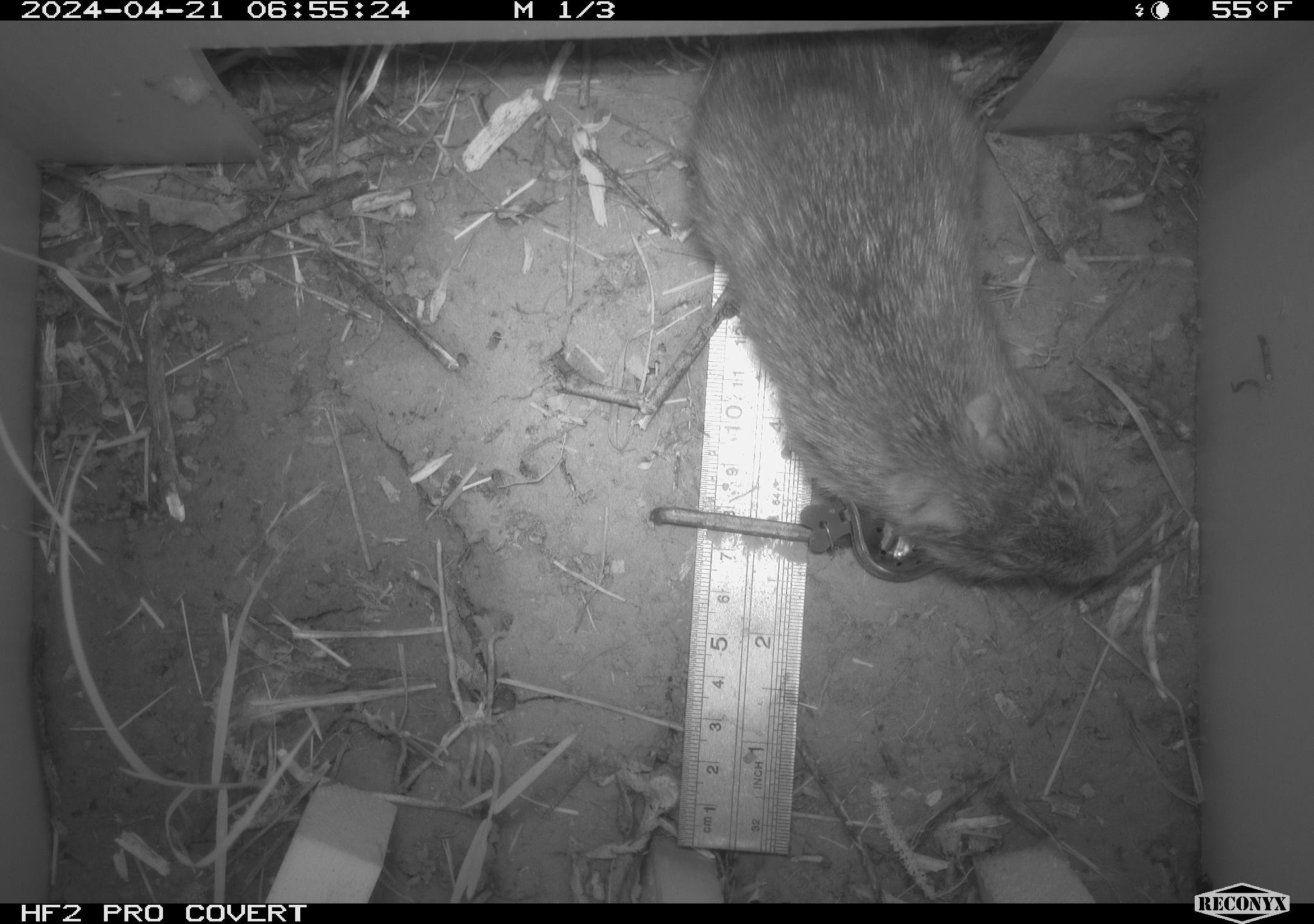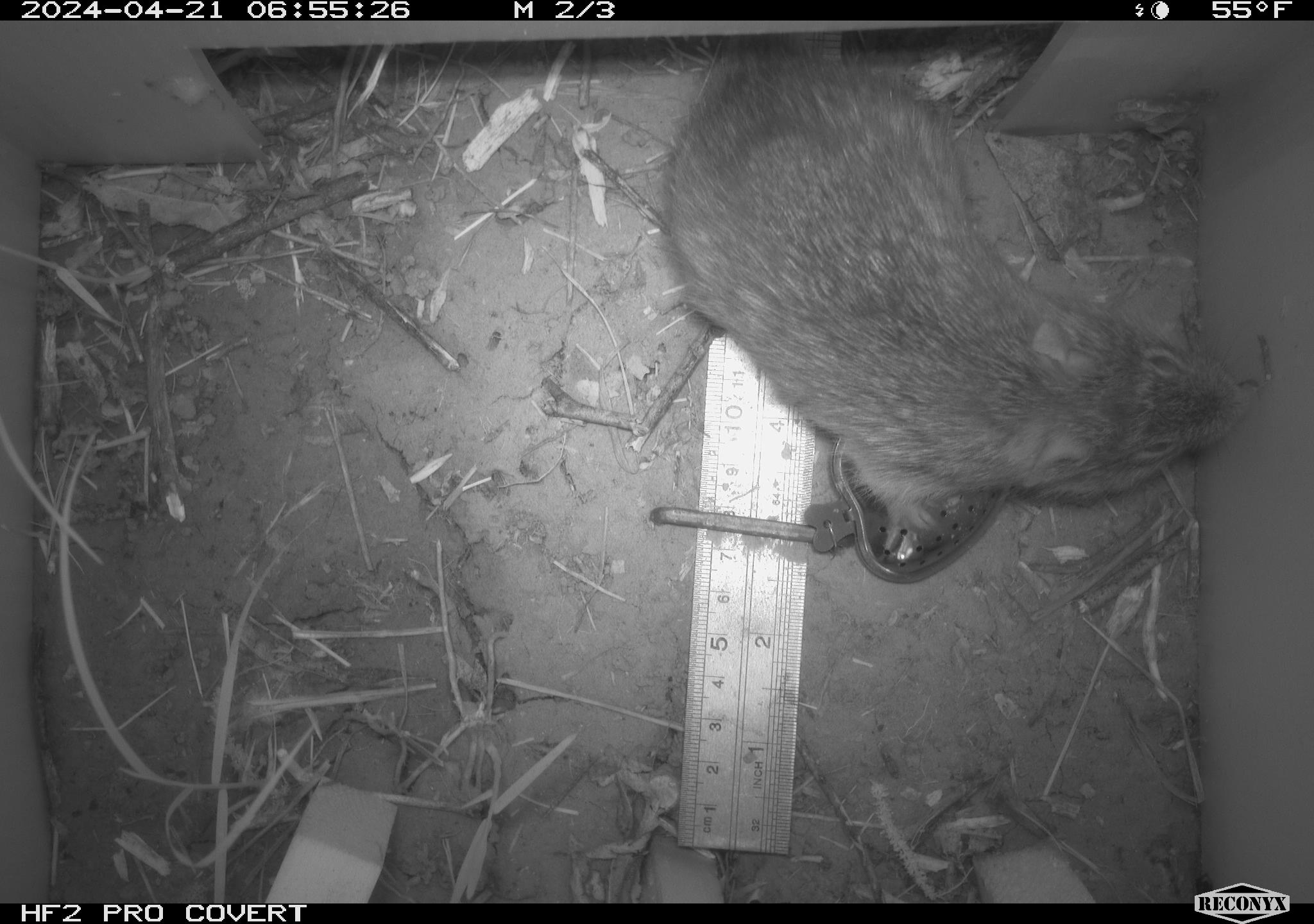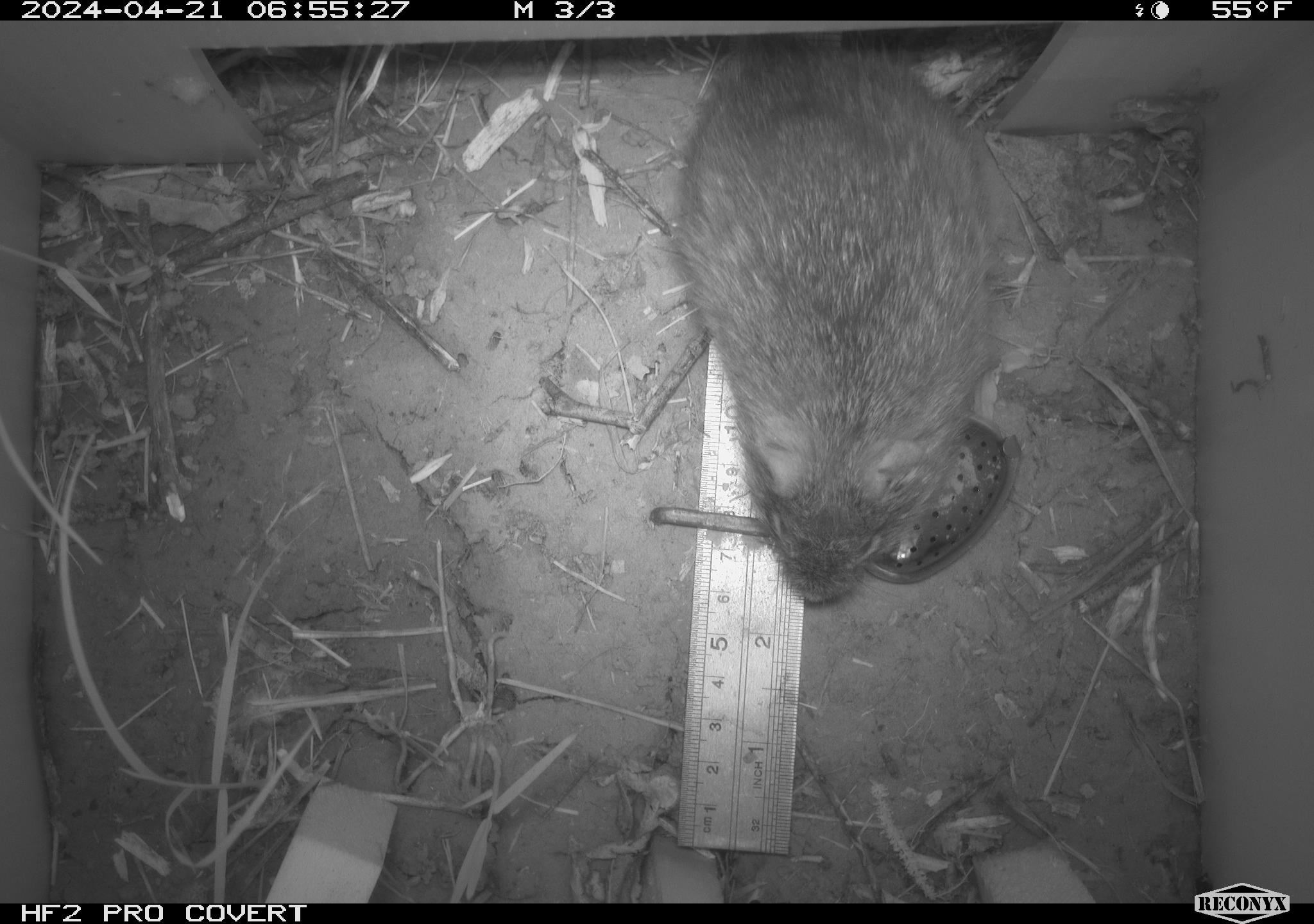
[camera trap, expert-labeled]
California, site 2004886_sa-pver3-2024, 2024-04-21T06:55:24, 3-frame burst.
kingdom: Animalia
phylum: Chordata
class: Mammalia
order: Rodentia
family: Cricetidae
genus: Neotoma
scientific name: Neotoma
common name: pack rat or woodrat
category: neotoma species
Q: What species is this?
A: Neotoma species (pack rat or woodrat) (Neotoma).